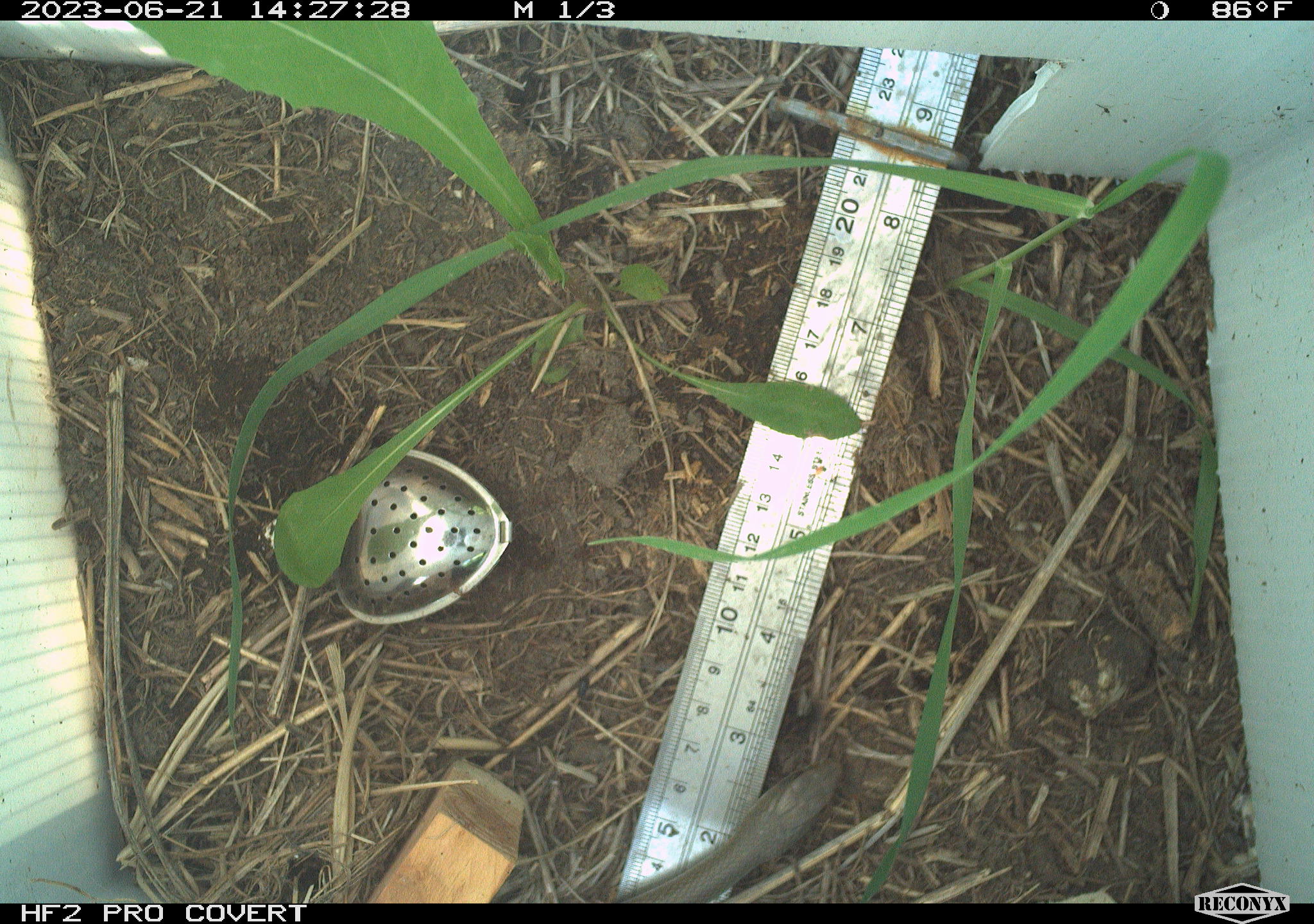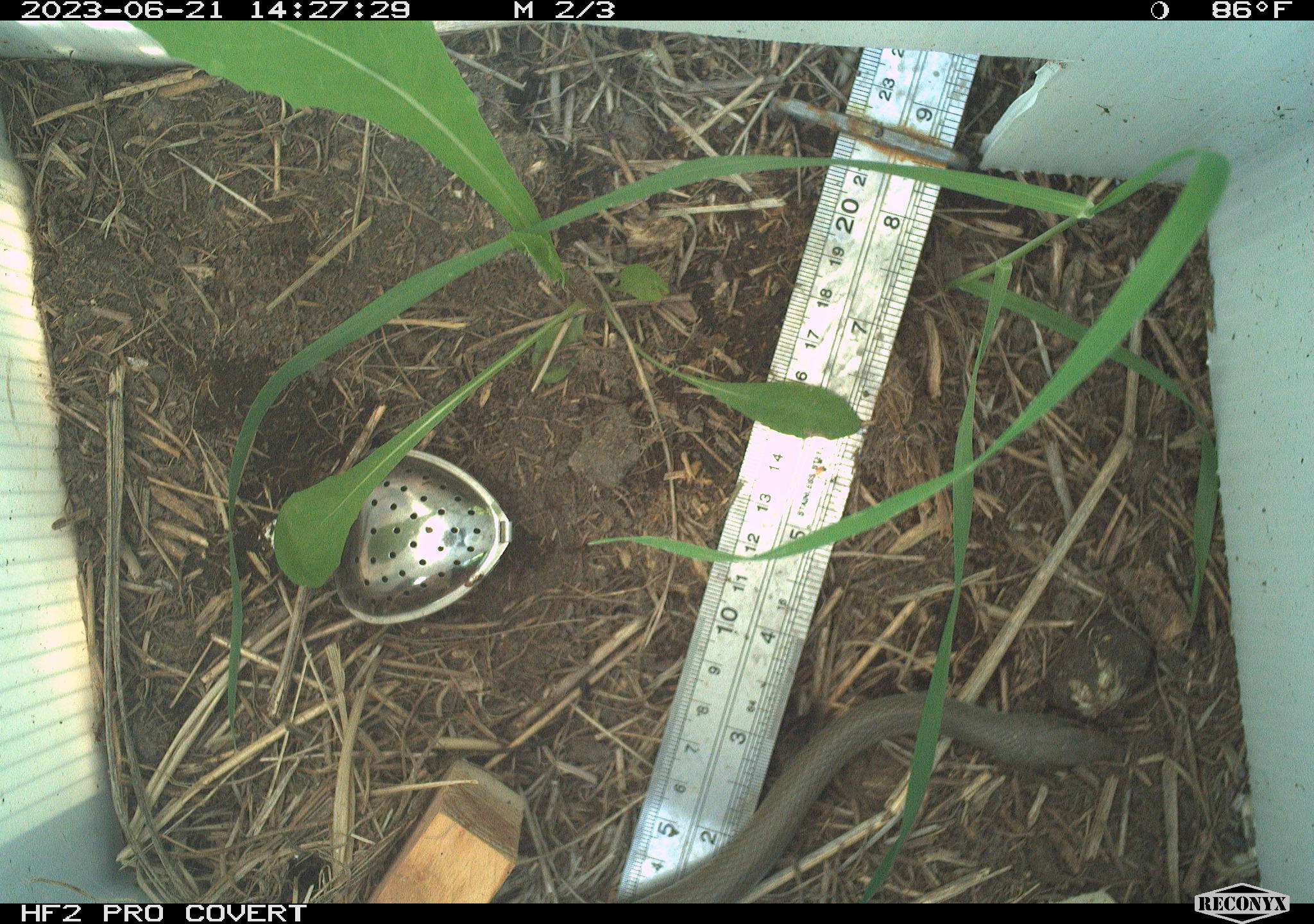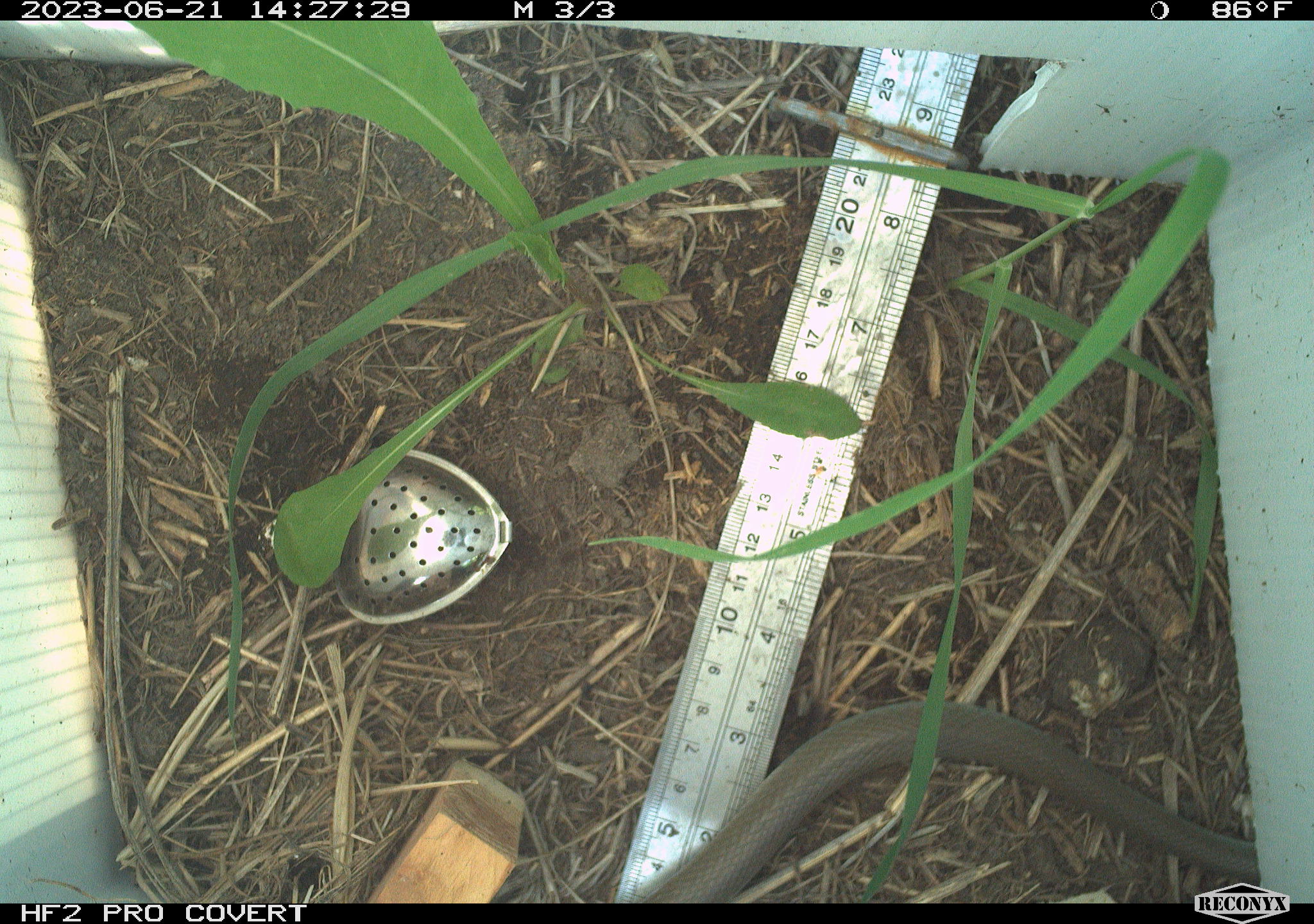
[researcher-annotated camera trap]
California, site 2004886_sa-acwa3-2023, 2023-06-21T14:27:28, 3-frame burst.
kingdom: Animalia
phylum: Chordata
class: Reptilia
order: Squamata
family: Colubridae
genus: Coluber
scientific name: Coluber constrictor mormon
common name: western yellow-bellied racer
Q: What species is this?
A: Western yellow-bellied racer (Coluber constrictor mormon).